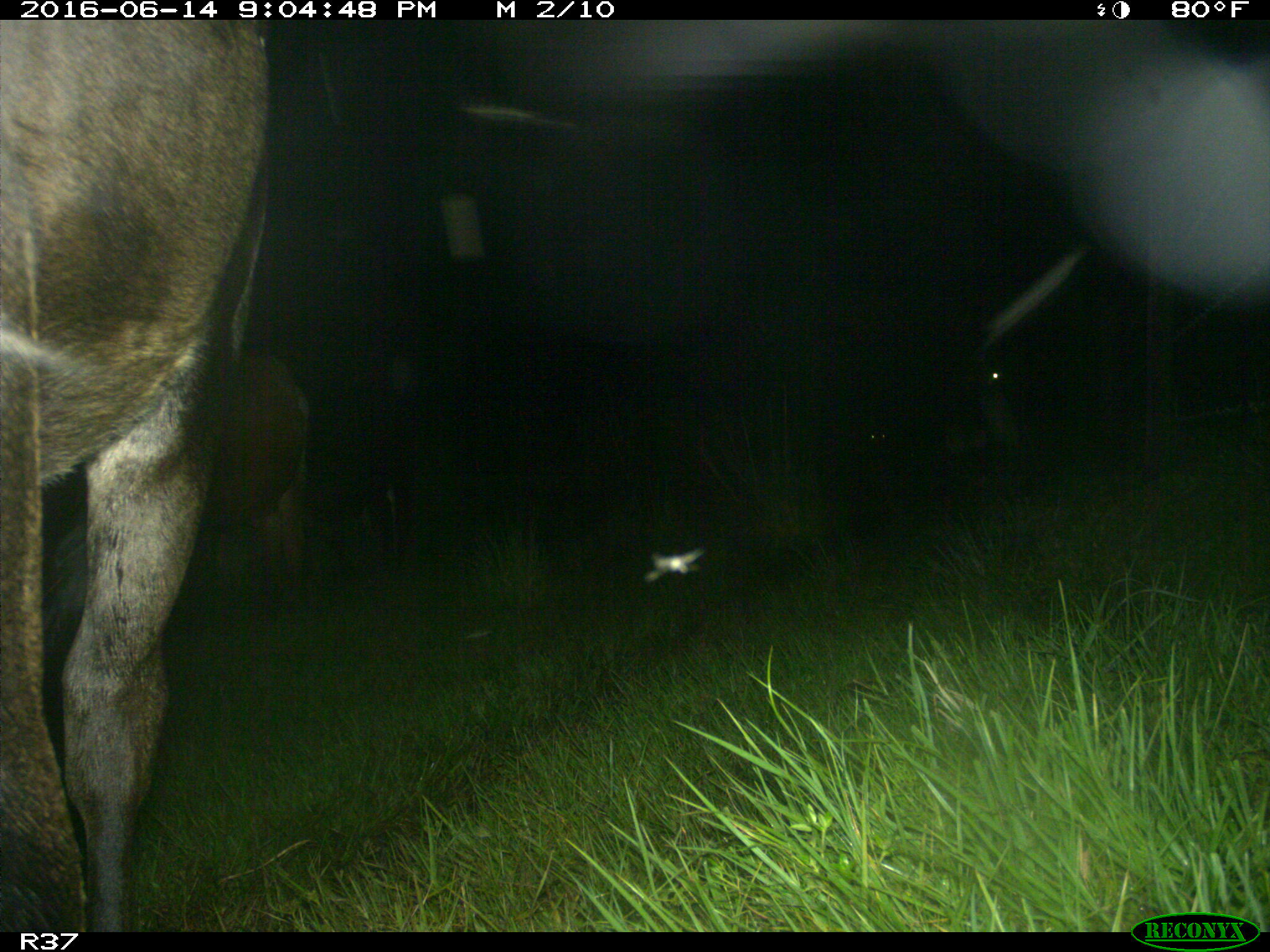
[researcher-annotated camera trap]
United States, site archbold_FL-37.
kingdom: Animalia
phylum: Chordata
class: Mammalia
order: Artiodactyla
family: Bovidae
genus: Bos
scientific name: Bos taurus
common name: domestic cow